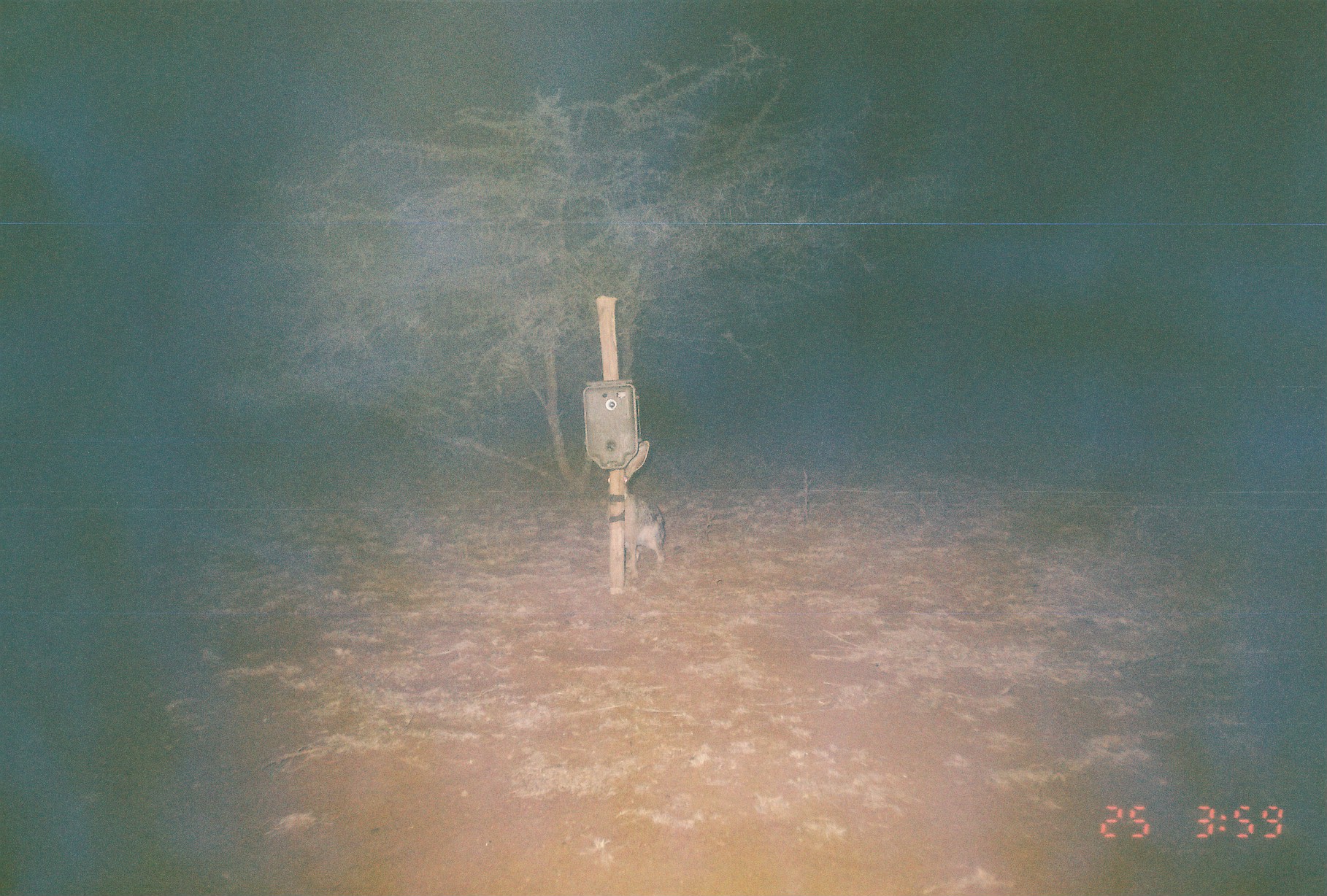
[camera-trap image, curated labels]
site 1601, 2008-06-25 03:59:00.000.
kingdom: Animalia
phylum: Chordata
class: Mammalia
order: Lagomorpha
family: Leporidae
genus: Lepus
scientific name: Lepus saxatilis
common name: scrub hare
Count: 1.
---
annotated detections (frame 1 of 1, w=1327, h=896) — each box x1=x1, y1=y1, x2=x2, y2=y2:
lepus saxatilis: x1=606, y1=440, x2=666, y2=577